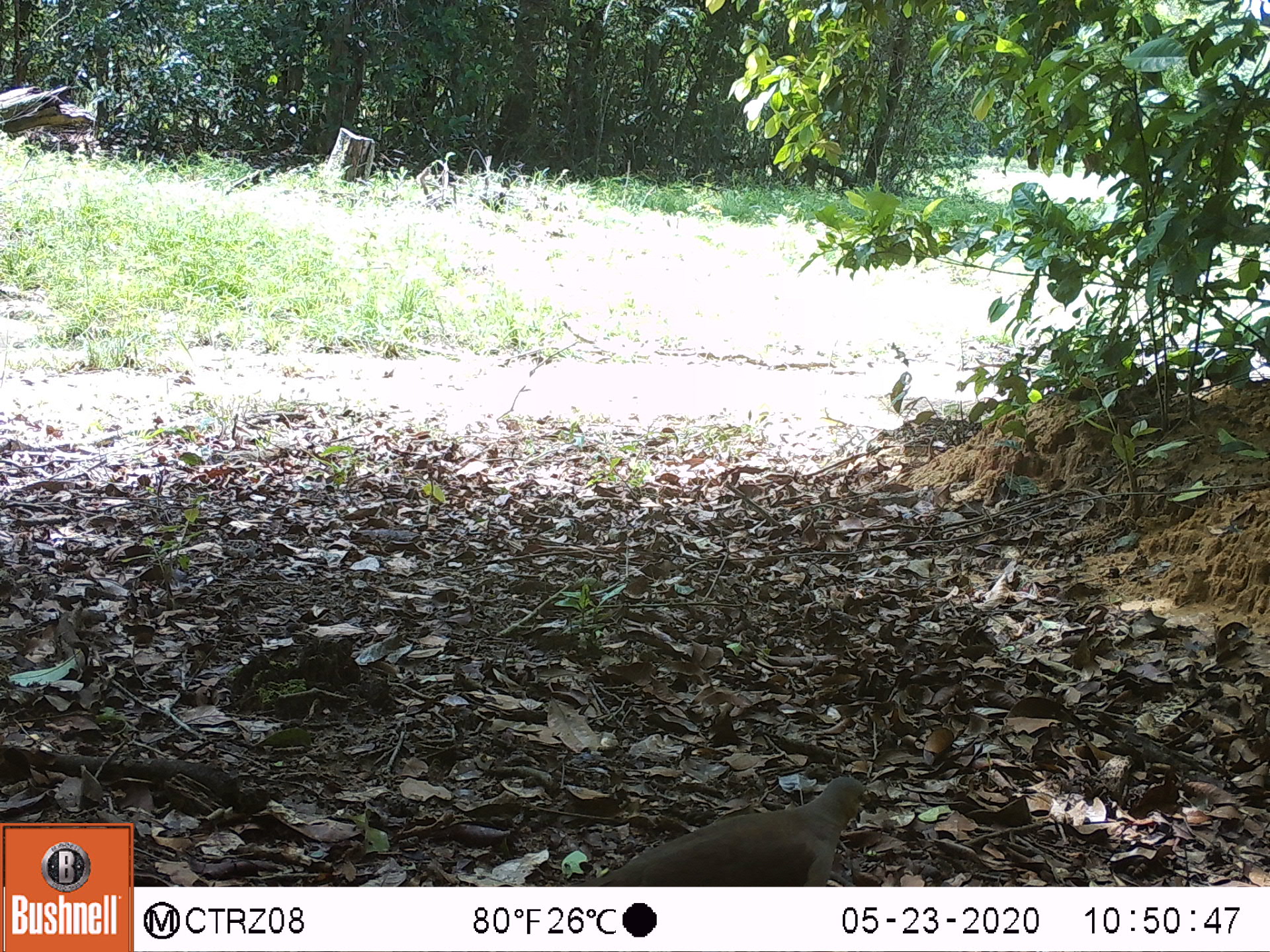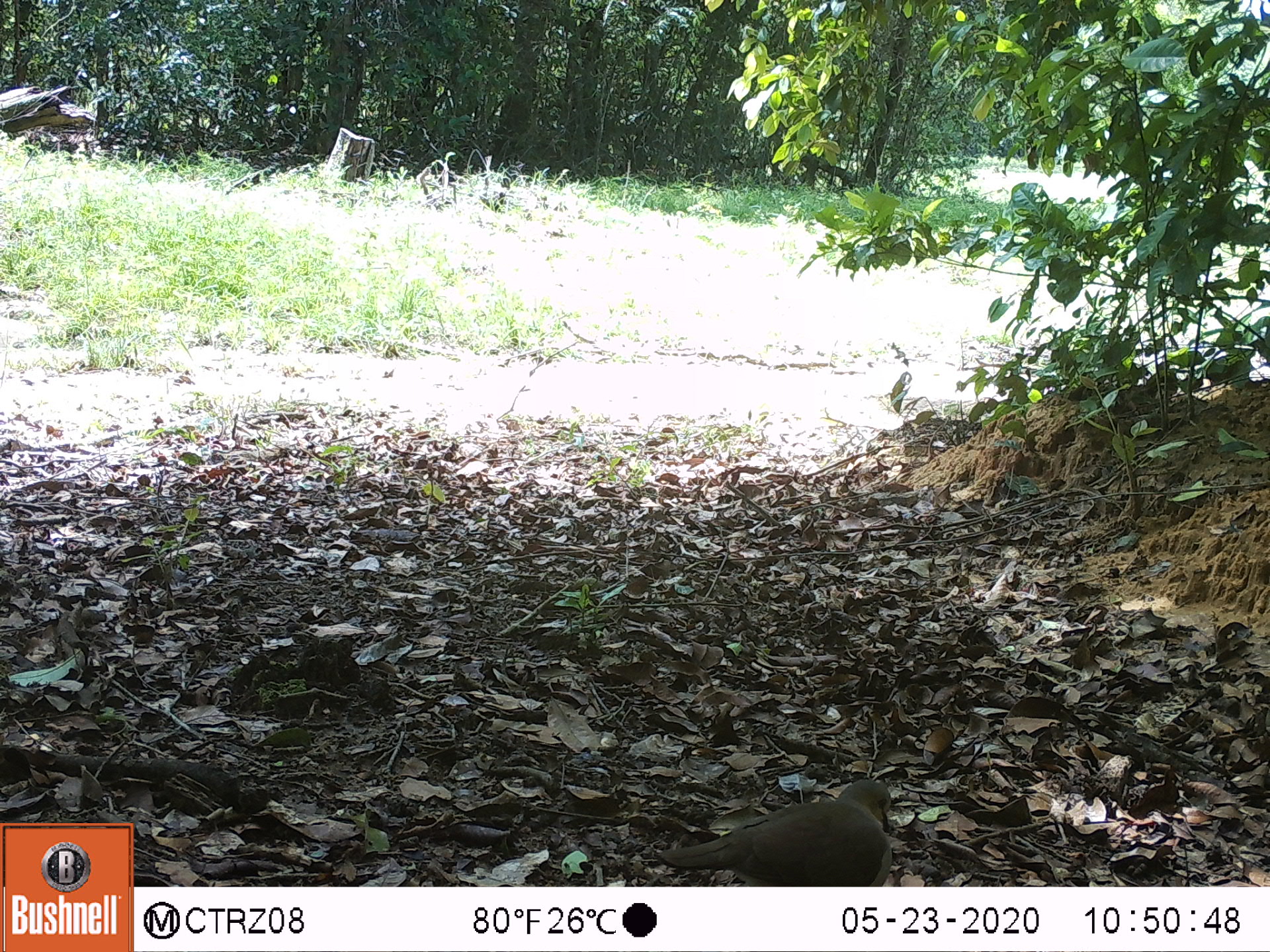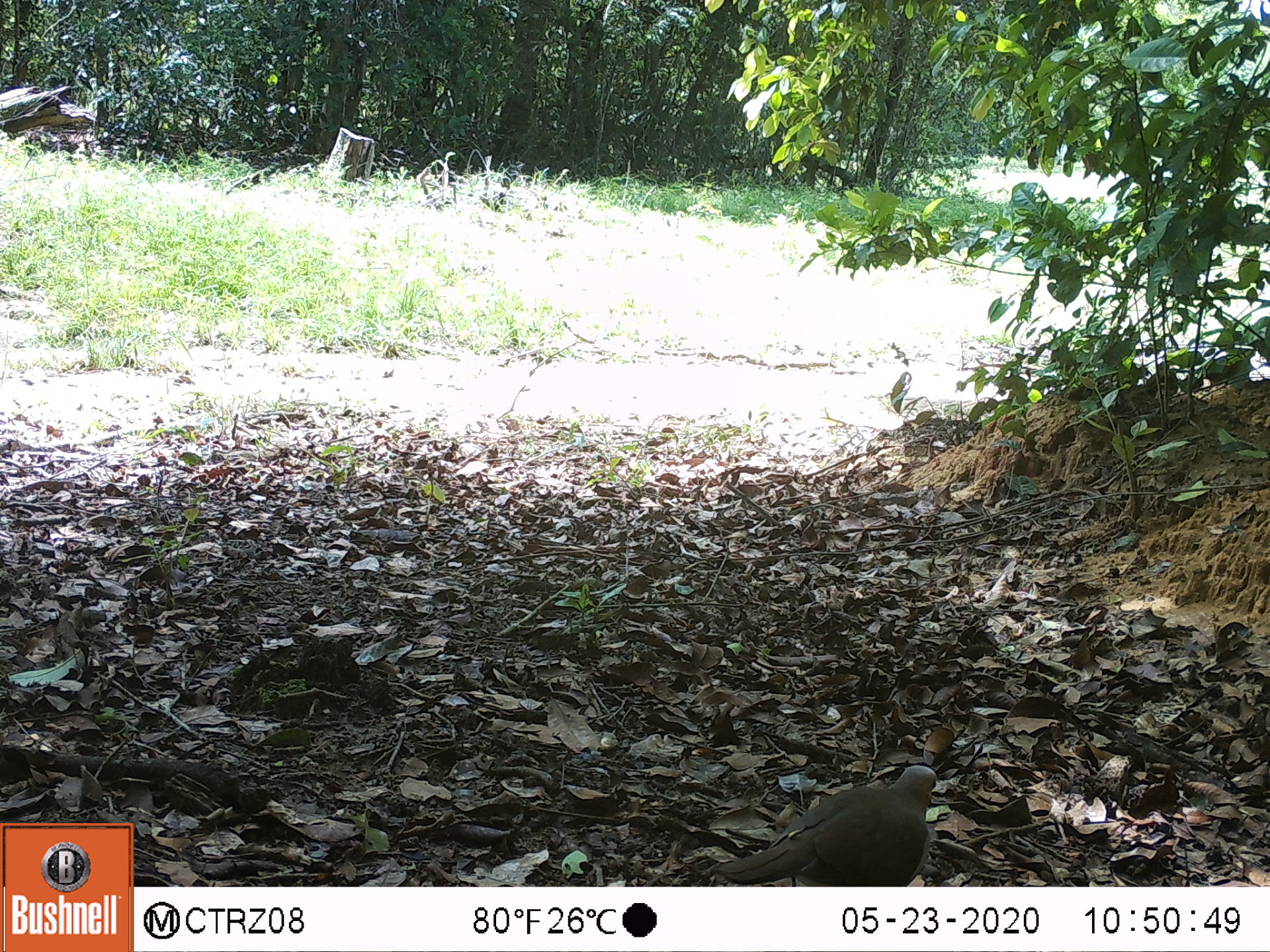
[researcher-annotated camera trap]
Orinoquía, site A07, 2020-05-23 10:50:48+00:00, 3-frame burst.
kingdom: Animalia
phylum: Chordata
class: Aves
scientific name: Aves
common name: bird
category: unknown bird